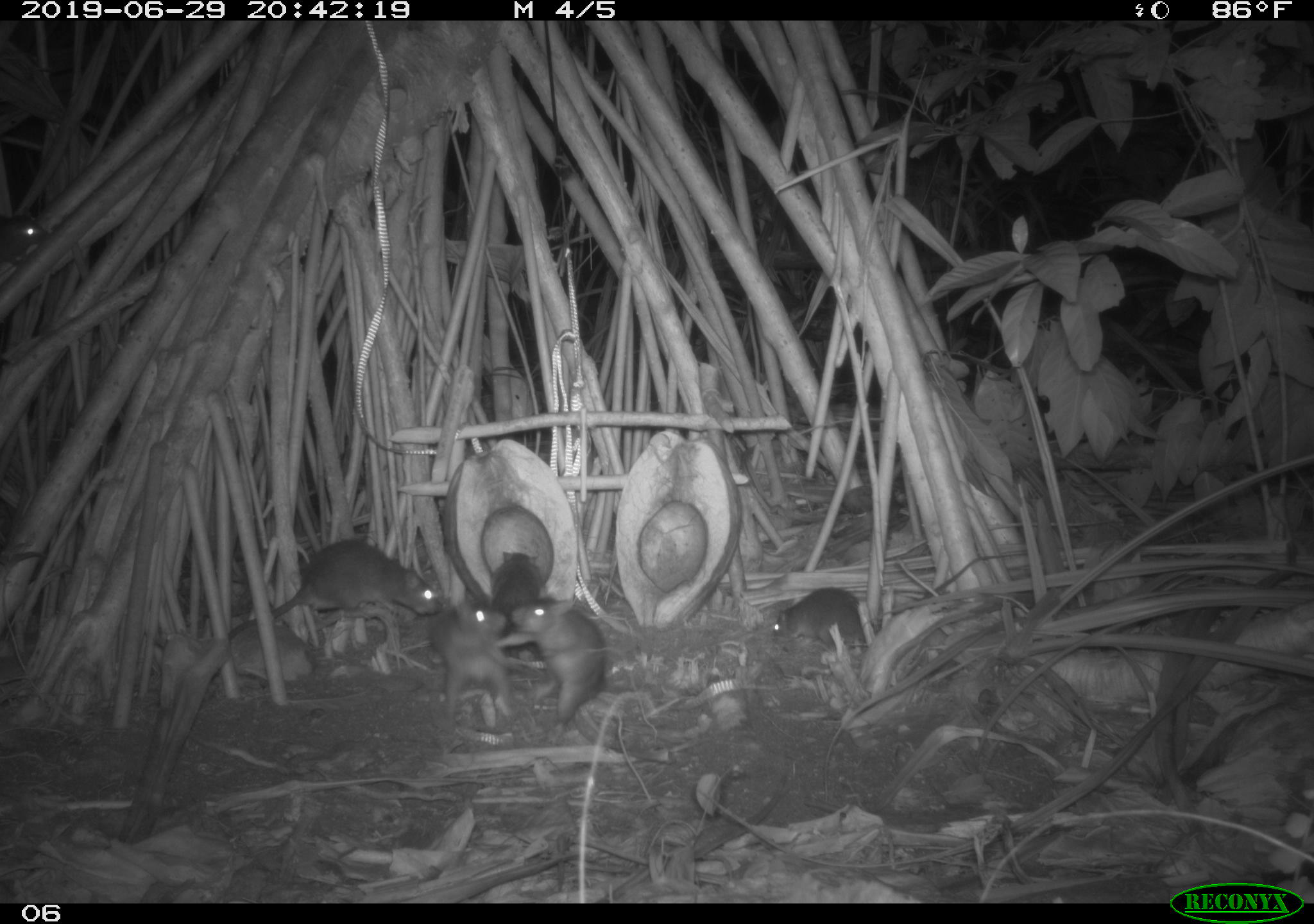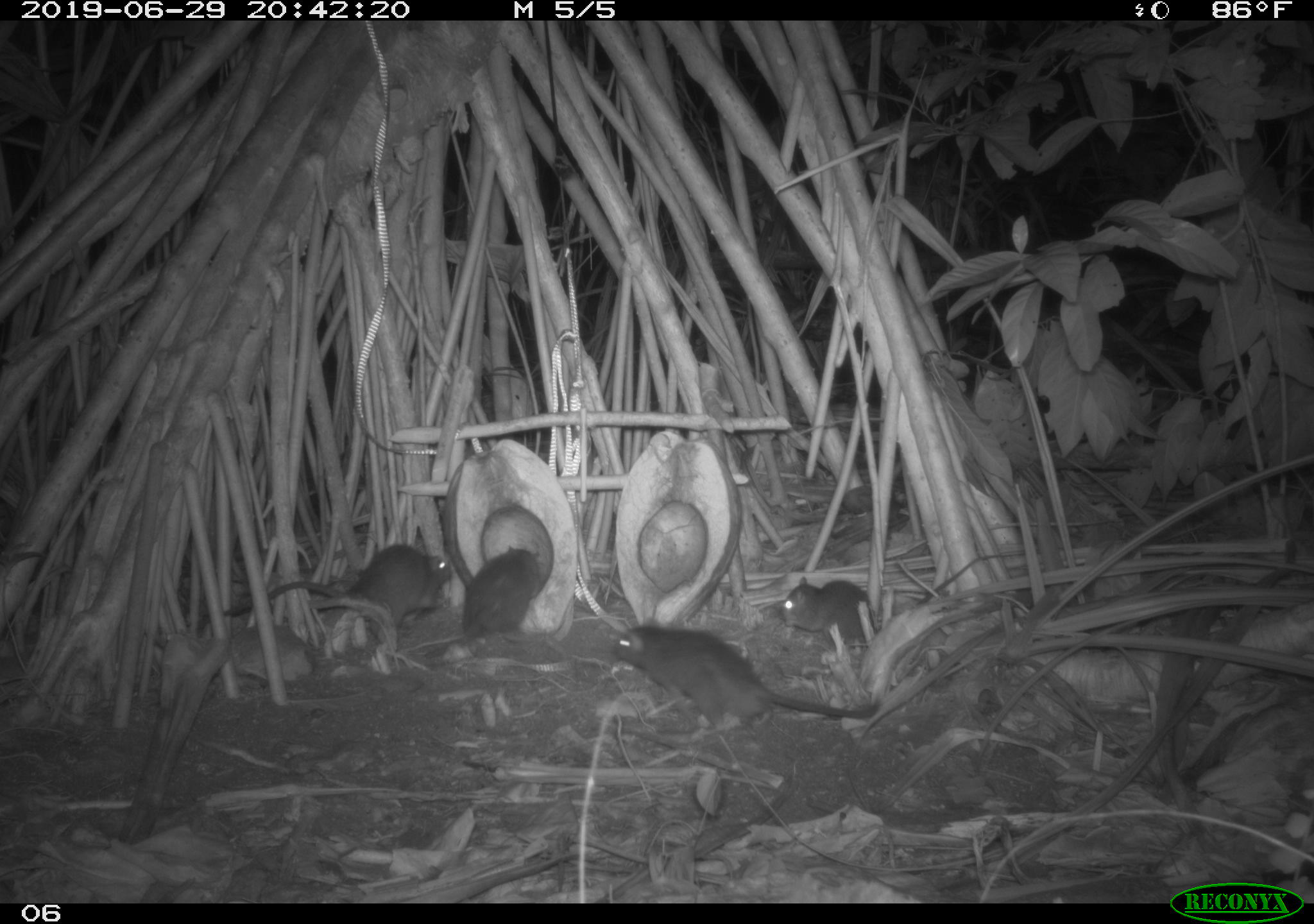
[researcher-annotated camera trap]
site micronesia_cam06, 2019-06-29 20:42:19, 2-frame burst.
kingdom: Animalia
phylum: Chordata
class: Mammalia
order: Rodentia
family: Muridae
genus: Rattus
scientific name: Rattus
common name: rat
Rat (Rattus).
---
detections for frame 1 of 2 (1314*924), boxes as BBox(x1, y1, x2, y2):
rat: BBox(491, 595, 670, 773); BBox(221, 531, 442, 644); BBox(425, 599, 518, 733); BBox(482, 552, 553, 664); BBox(769, 587, 881, 655); BBox(0, 206, 51, 277)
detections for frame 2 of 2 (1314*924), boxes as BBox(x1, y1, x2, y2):
rat: BBox(611, 612, 884, 730); BBox(218, 537, 462, 633); BBox(445, 544, 551, 654); BBox(777, 571, 894, 649)